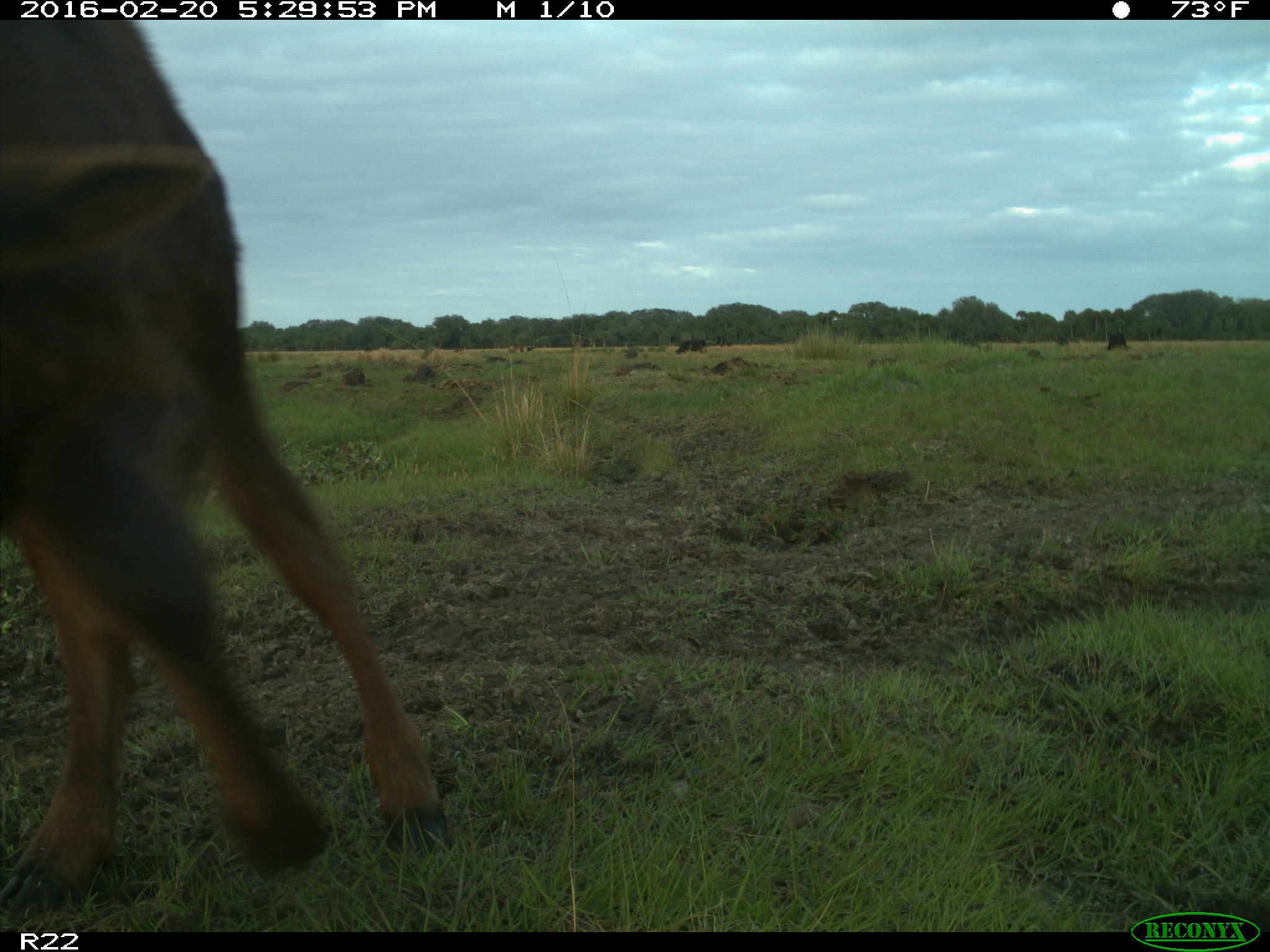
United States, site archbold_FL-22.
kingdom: Animalia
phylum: Chordata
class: Mammalia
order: Artiodactyla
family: Bovidae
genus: Bos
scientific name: Bos taurus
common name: domestic cow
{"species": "Bos taurus (domestic cow)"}